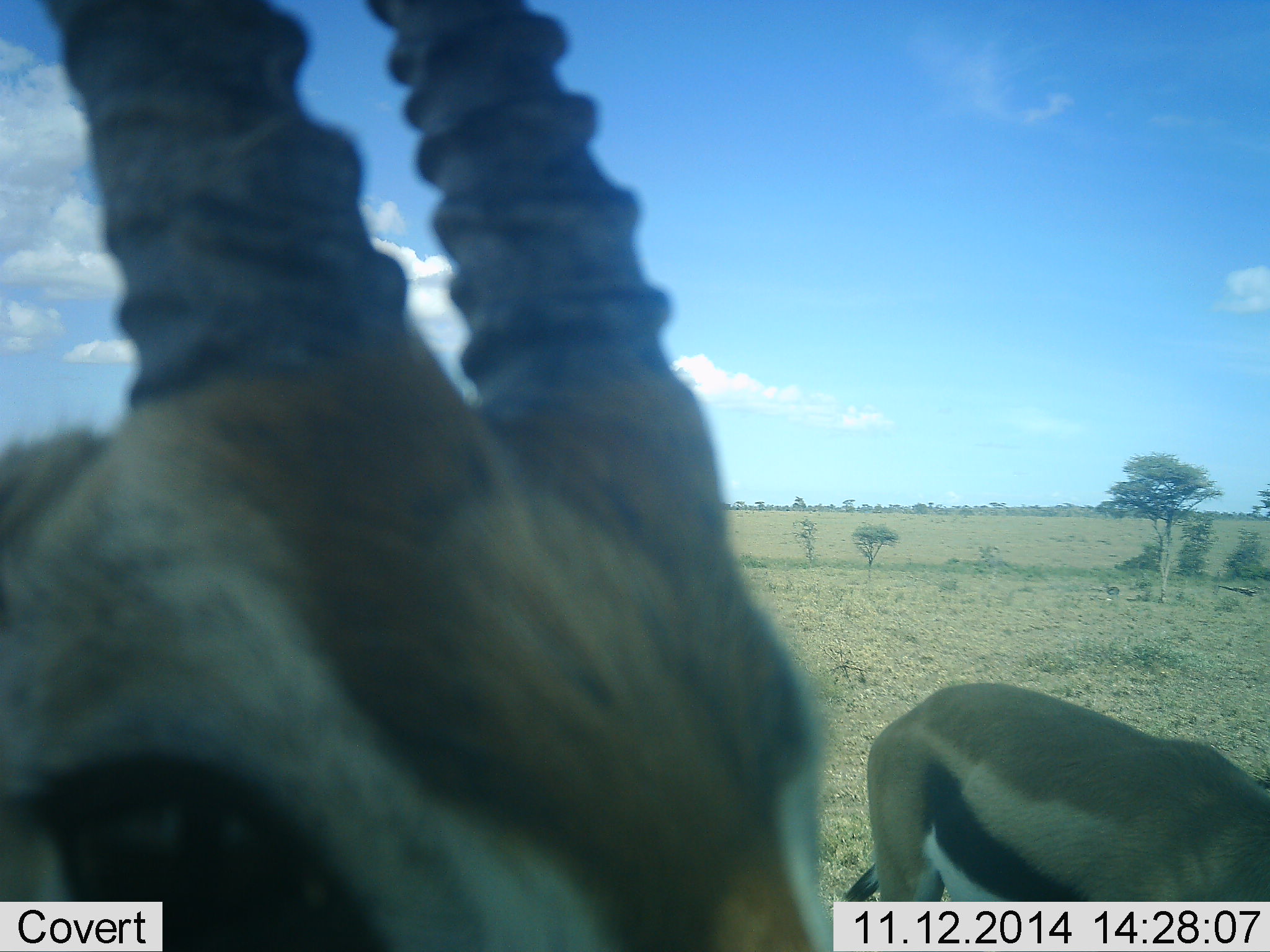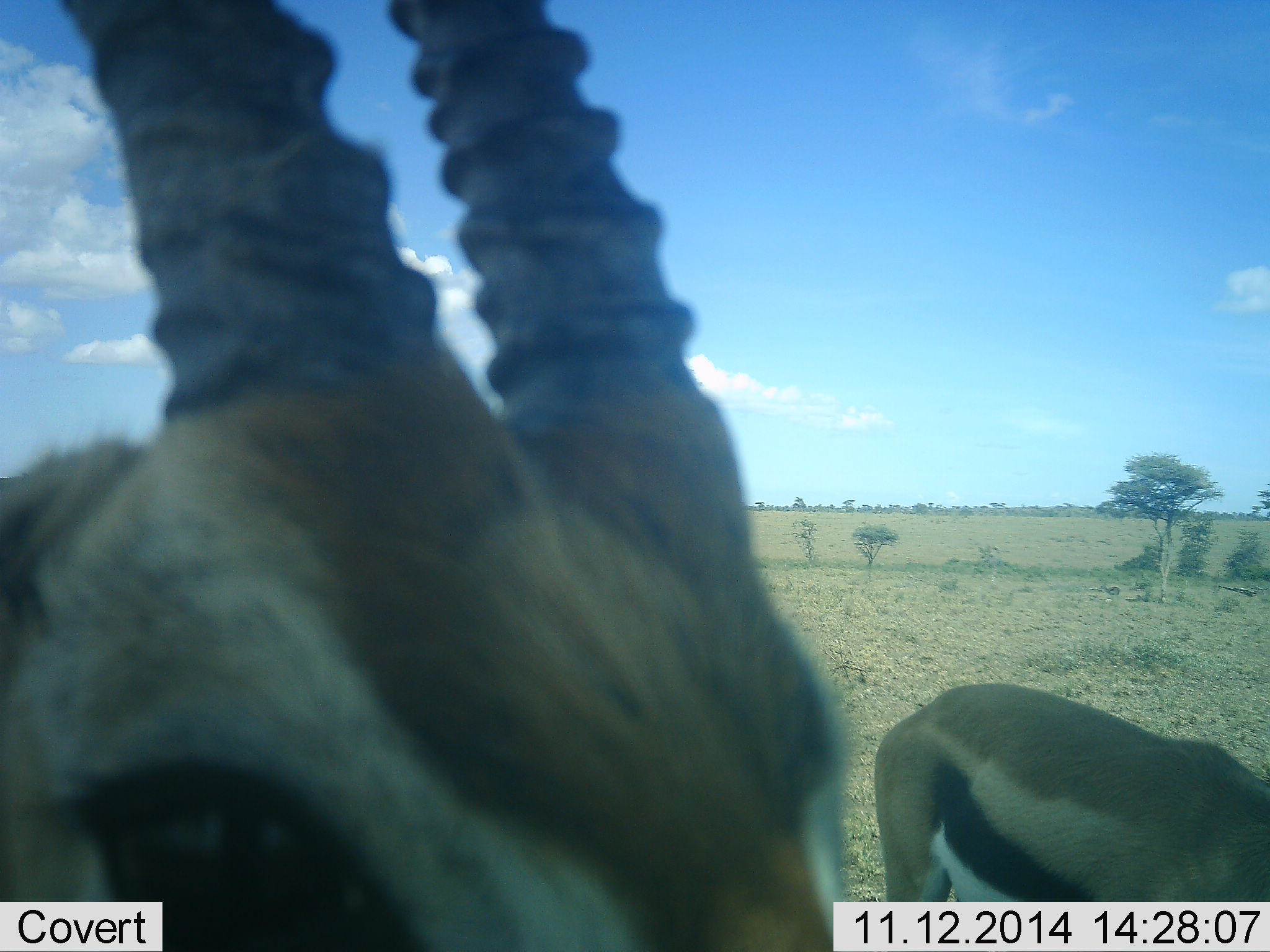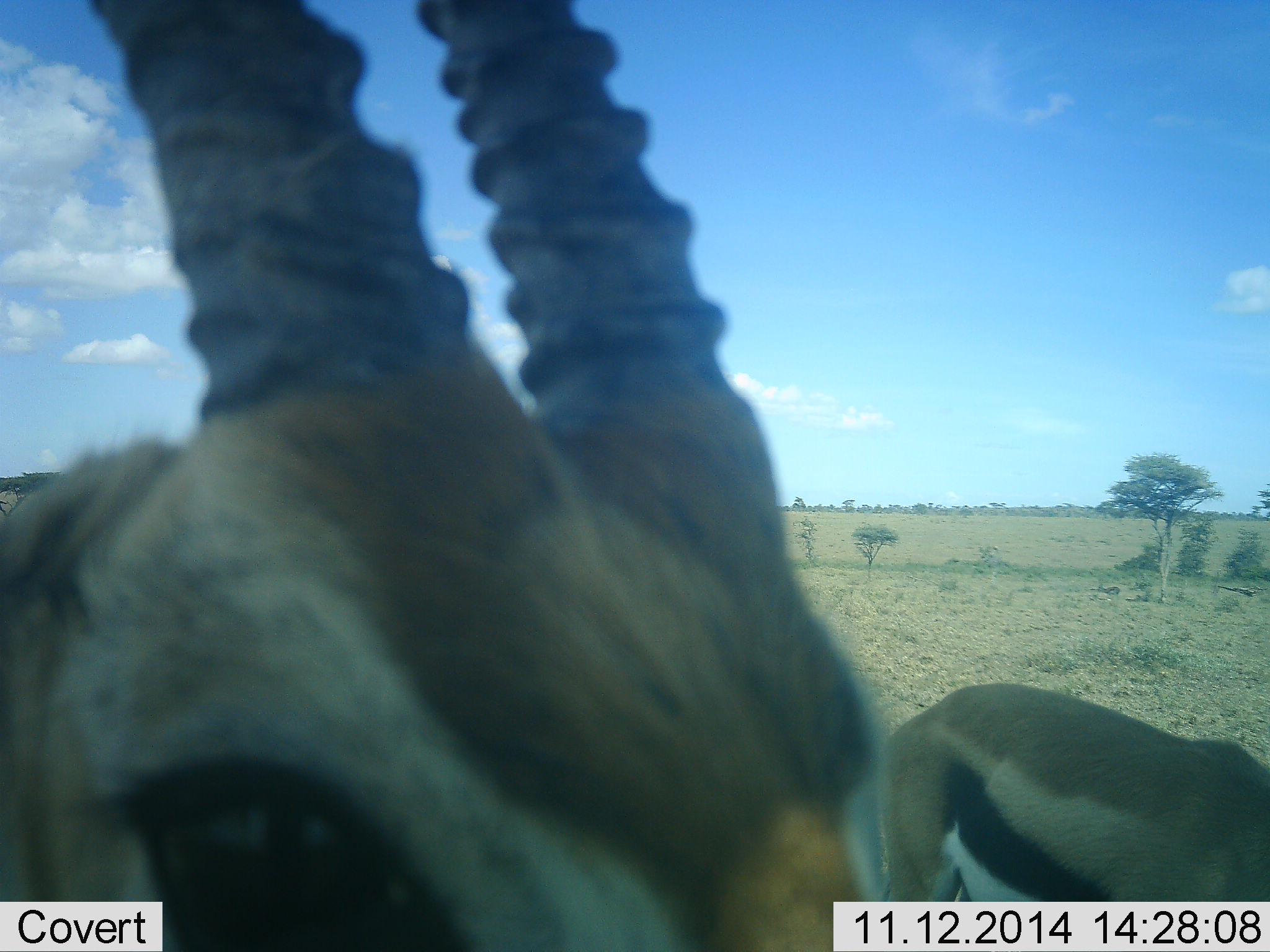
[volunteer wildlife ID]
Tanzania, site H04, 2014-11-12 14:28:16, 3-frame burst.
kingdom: Animalia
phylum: Chordata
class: Mammalia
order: Artiodactyla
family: Bovidae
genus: Eudorcas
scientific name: Eudorcas thomsonii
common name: thomson's gazelle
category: gazellethomsons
Gazellethomsons (thomson's gazelle) (Eudorcas thomsonii), count 2. Behavior (volunteer vote fractions): standing 90%, resting 0%, moving 0%, interacting 10%. Young present (vote fraction): 0%. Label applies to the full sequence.